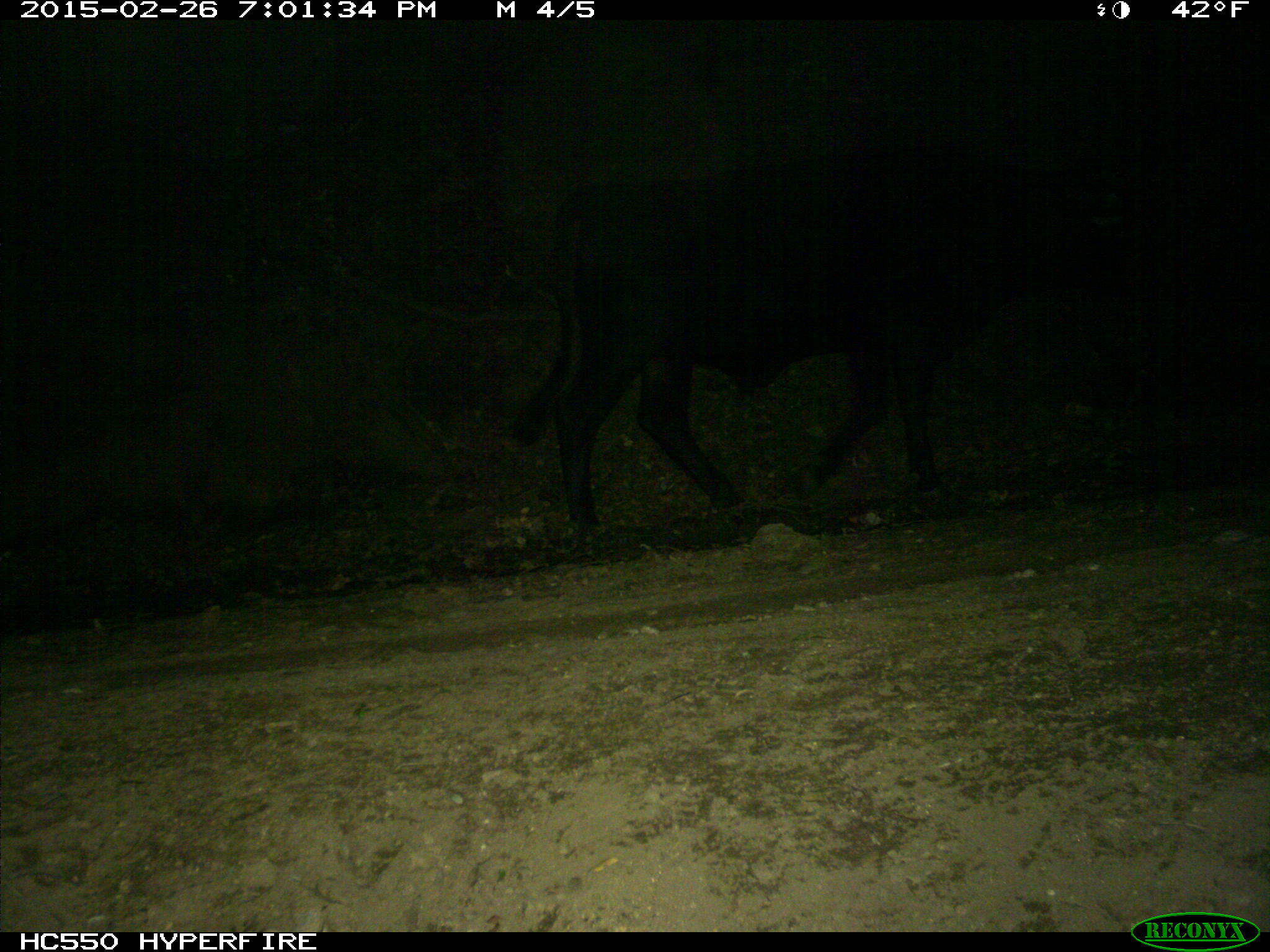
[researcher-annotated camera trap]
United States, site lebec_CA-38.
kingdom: Animalia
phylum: Chordata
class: Mammalia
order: Artiodactyla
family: Bovidae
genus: Bos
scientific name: Bos taurus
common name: domestic cow